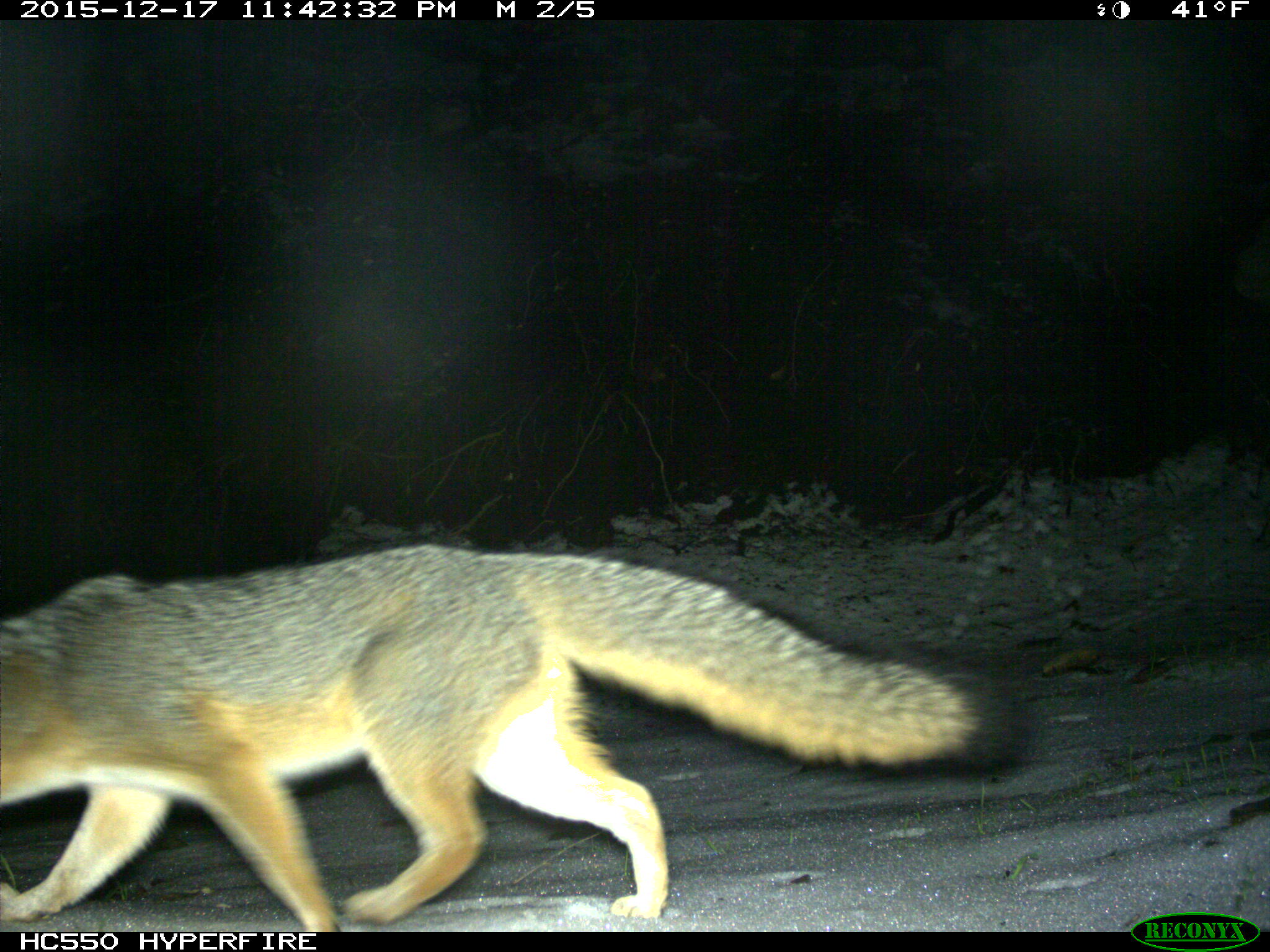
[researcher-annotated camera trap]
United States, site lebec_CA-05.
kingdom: Animalia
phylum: Chordata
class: Mammalia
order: Carnivora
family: Canidae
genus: Urocyon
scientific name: Urocyon cinereoargenteus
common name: gray fox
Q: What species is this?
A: Urocyon cinereoargenteus (gray fox).